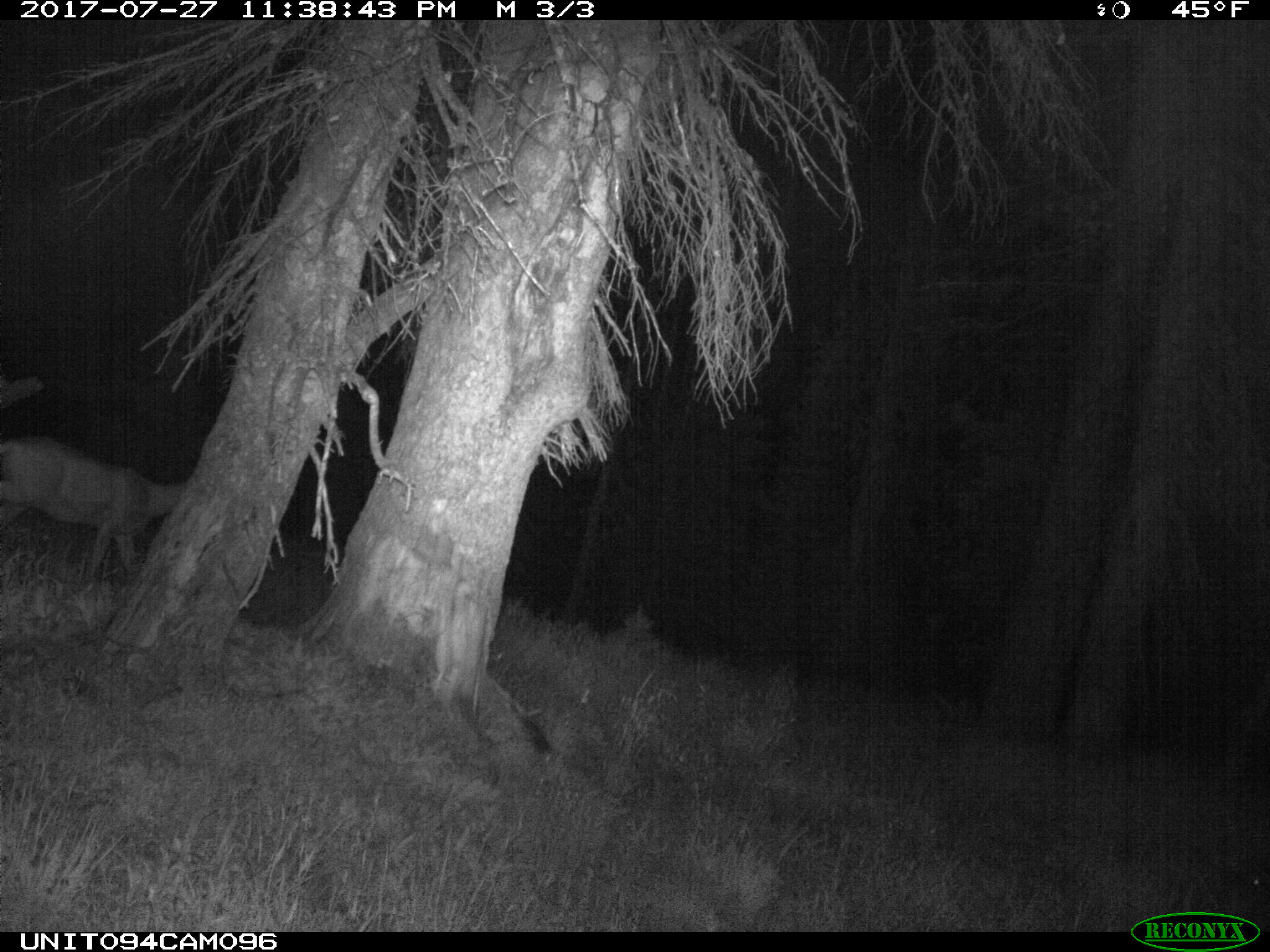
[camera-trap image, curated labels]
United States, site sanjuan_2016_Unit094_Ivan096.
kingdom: Animalia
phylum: Chordata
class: Mammalia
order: Artiodactyla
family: Cervidae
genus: Odocoileus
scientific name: Odocoileus hemionus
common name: mule deer